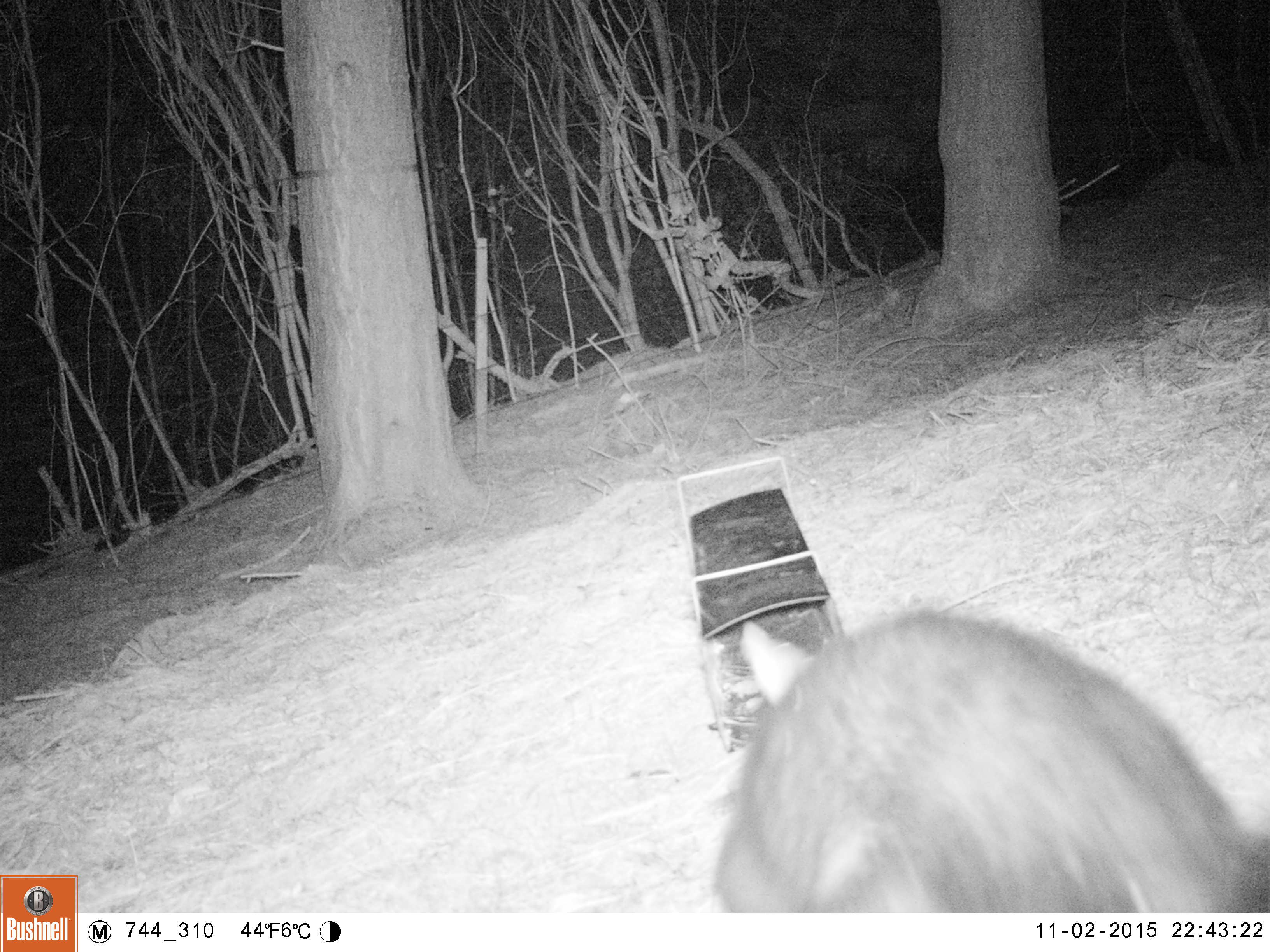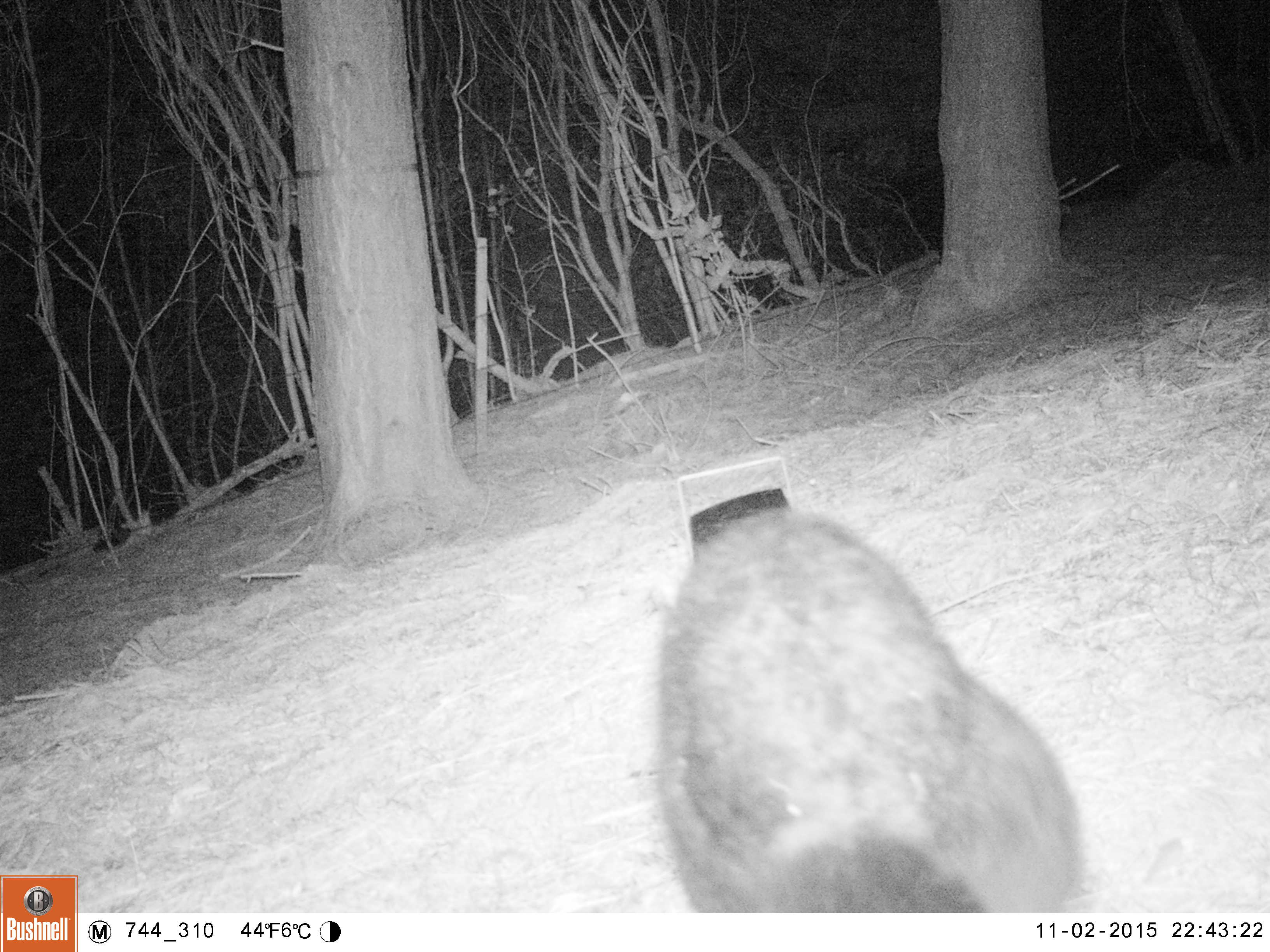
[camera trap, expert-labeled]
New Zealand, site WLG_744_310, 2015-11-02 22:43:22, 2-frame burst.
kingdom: Animalia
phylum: Chordata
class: Mammalia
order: Diprotodontia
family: Phalangeridae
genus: Trichosurus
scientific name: Trichosurus vulpecula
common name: common brushtail possum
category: possum